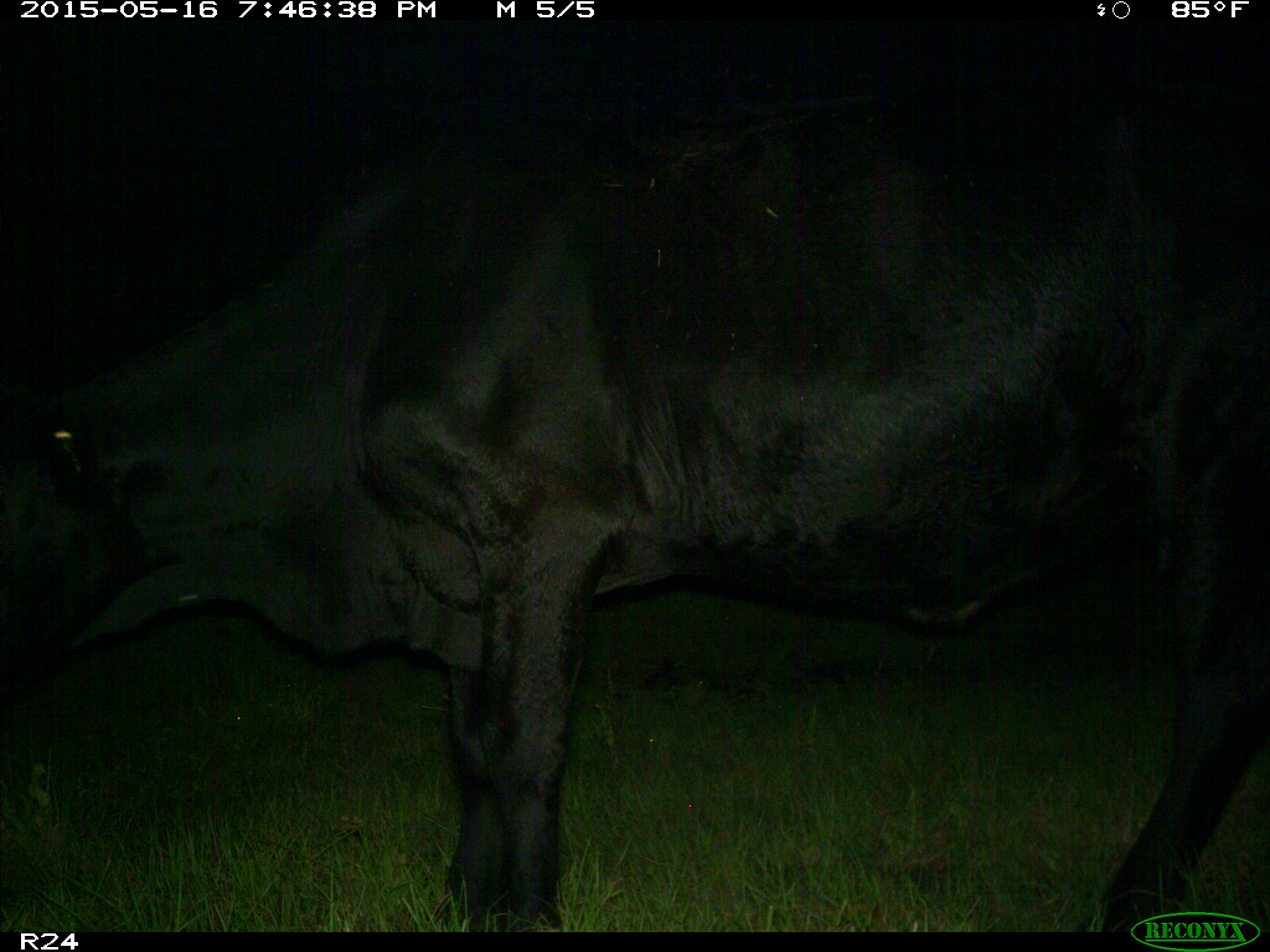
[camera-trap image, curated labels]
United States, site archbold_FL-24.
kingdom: Animalia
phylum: Chordata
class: Mammalia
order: Artiodactyla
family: Bovidae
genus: Bos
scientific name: Bos taurus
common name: domestic cow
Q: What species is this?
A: Bos taurus (domestic cow).